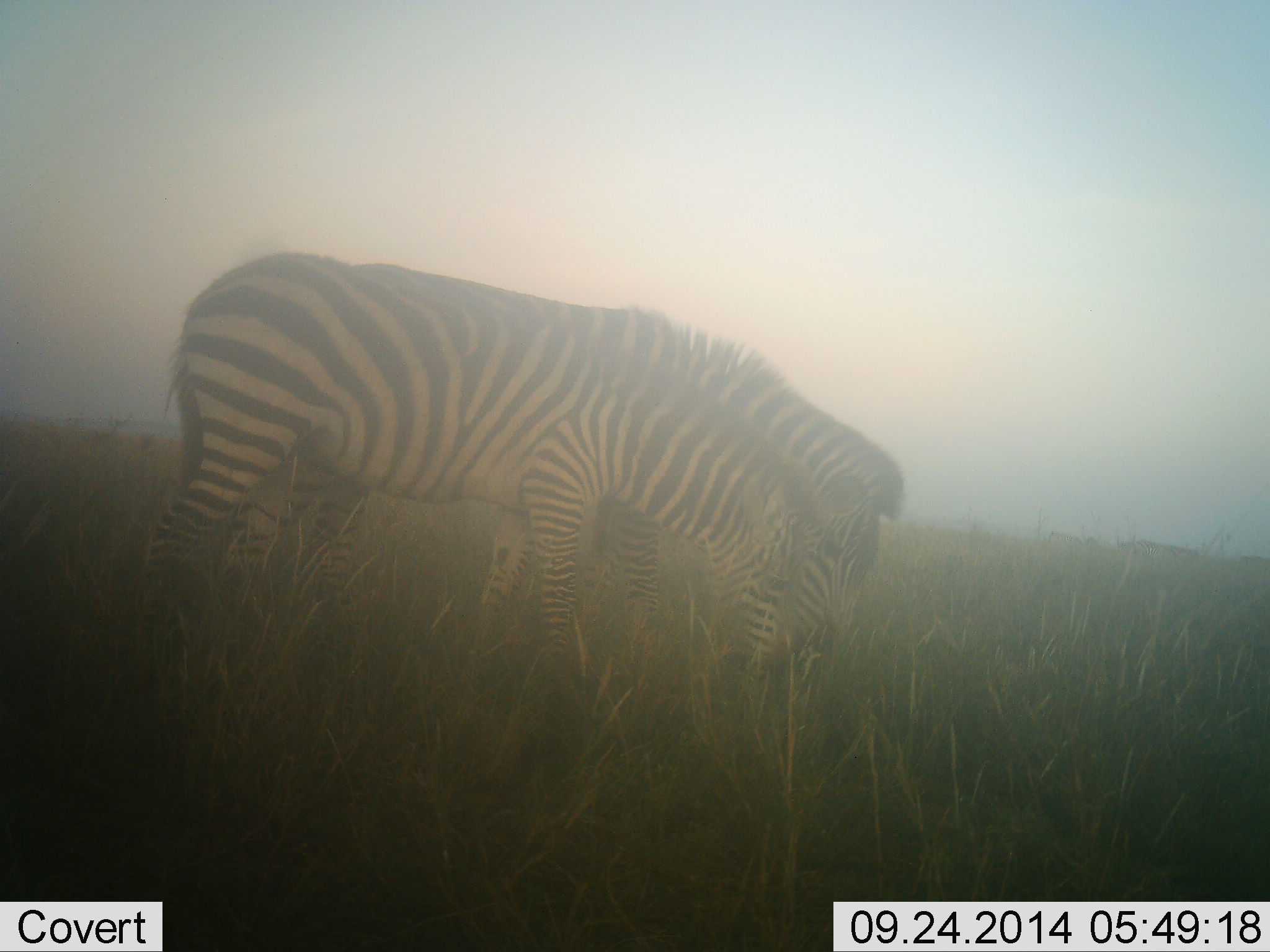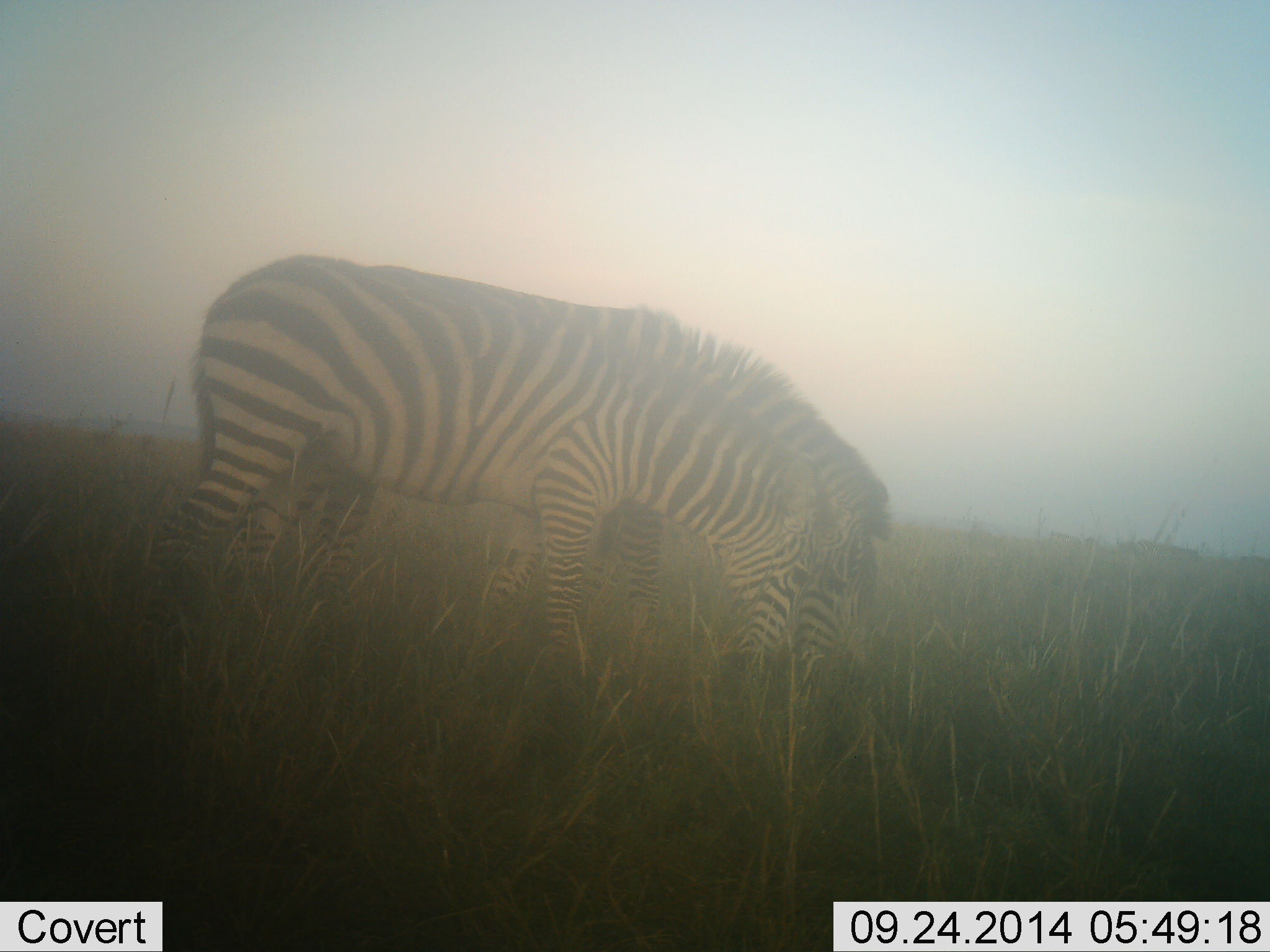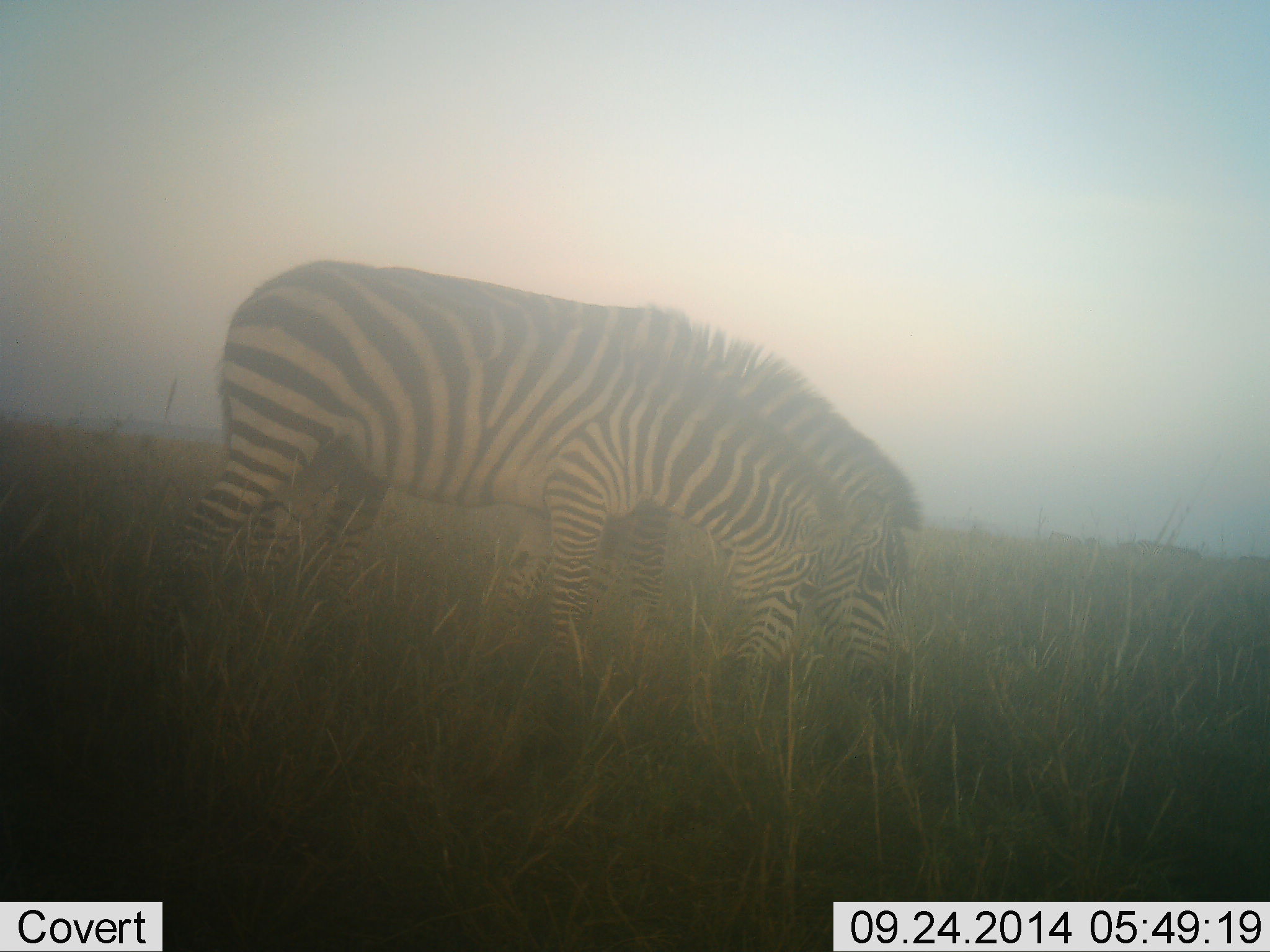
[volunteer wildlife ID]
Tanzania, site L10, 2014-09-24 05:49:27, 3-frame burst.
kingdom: Animalia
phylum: Chordata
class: Mammalia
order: Perissodactyla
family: Equidae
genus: Equus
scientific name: Equus quagga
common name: plains zebra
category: zebra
Zebra (plains zebra) (Equus quagga), count 2. Behavior (volunteer vote fractions): standing 40%, resting 0%, moving 0%, interacting 20%. Young present (vote fraction): 10%. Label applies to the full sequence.